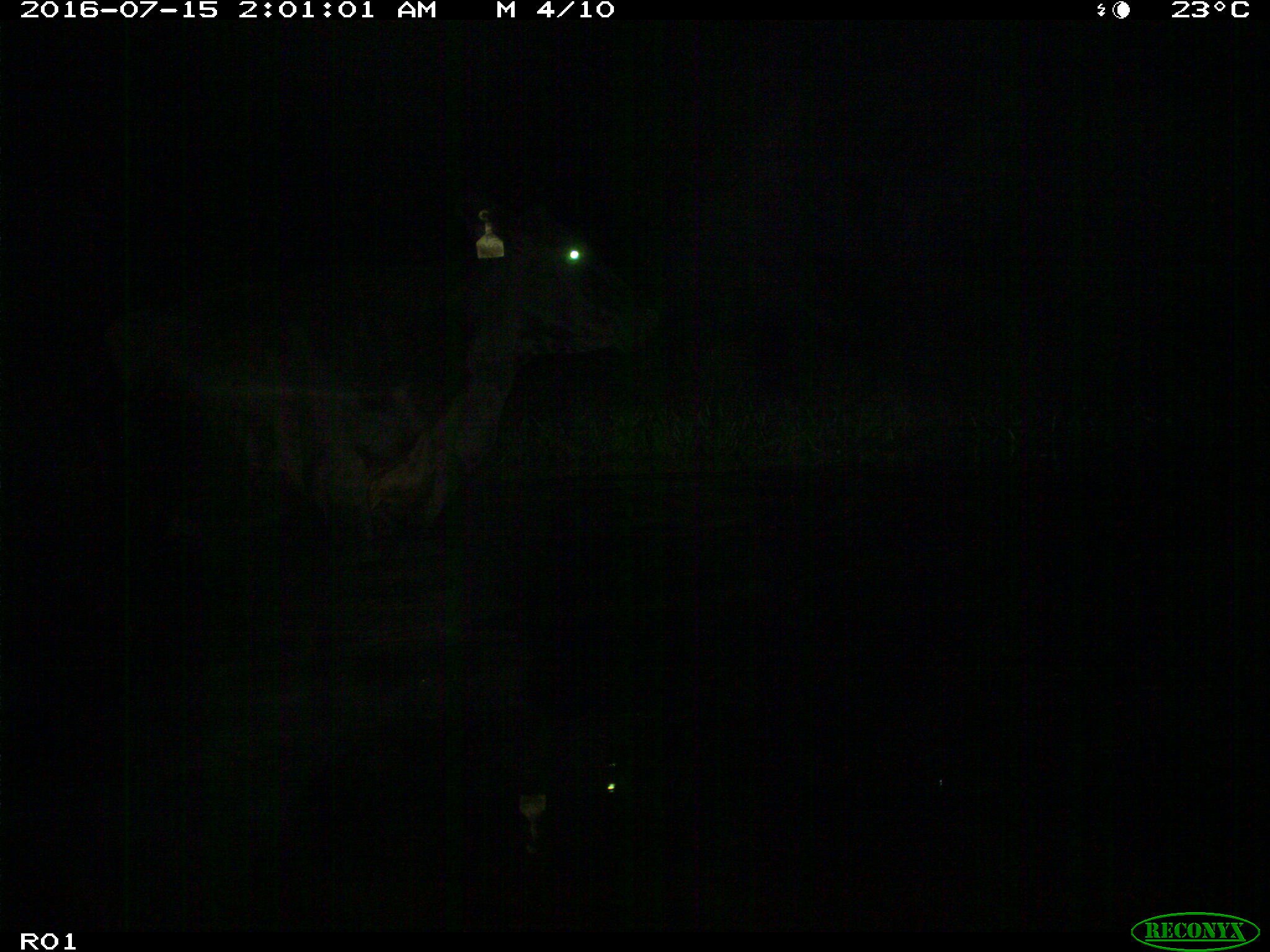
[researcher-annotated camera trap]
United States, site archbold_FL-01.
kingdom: Animalia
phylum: Chordata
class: Mammalia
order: Artiodactyla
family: Bovidae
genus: Bos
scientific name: Bos taurus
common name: domestic cow